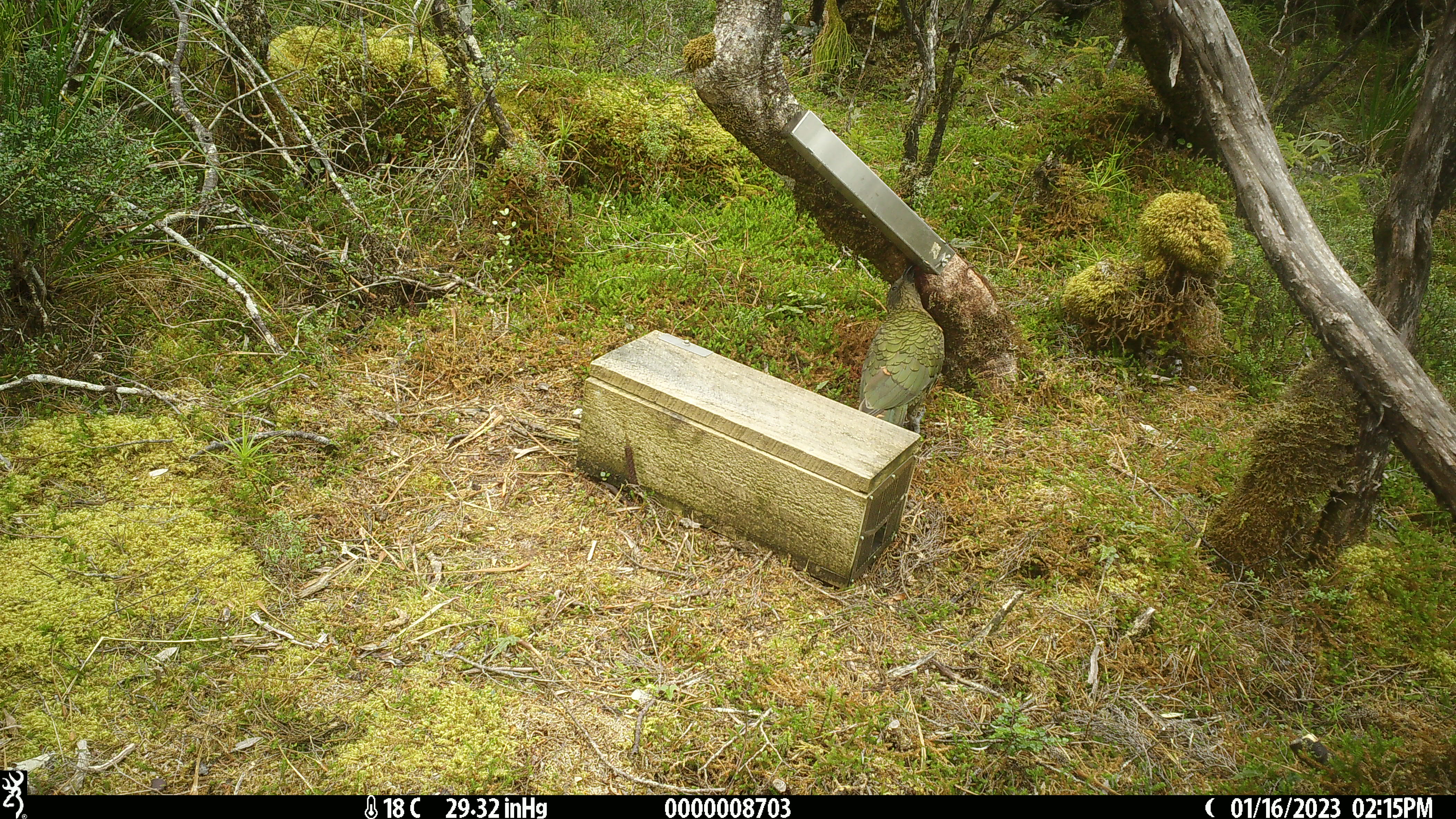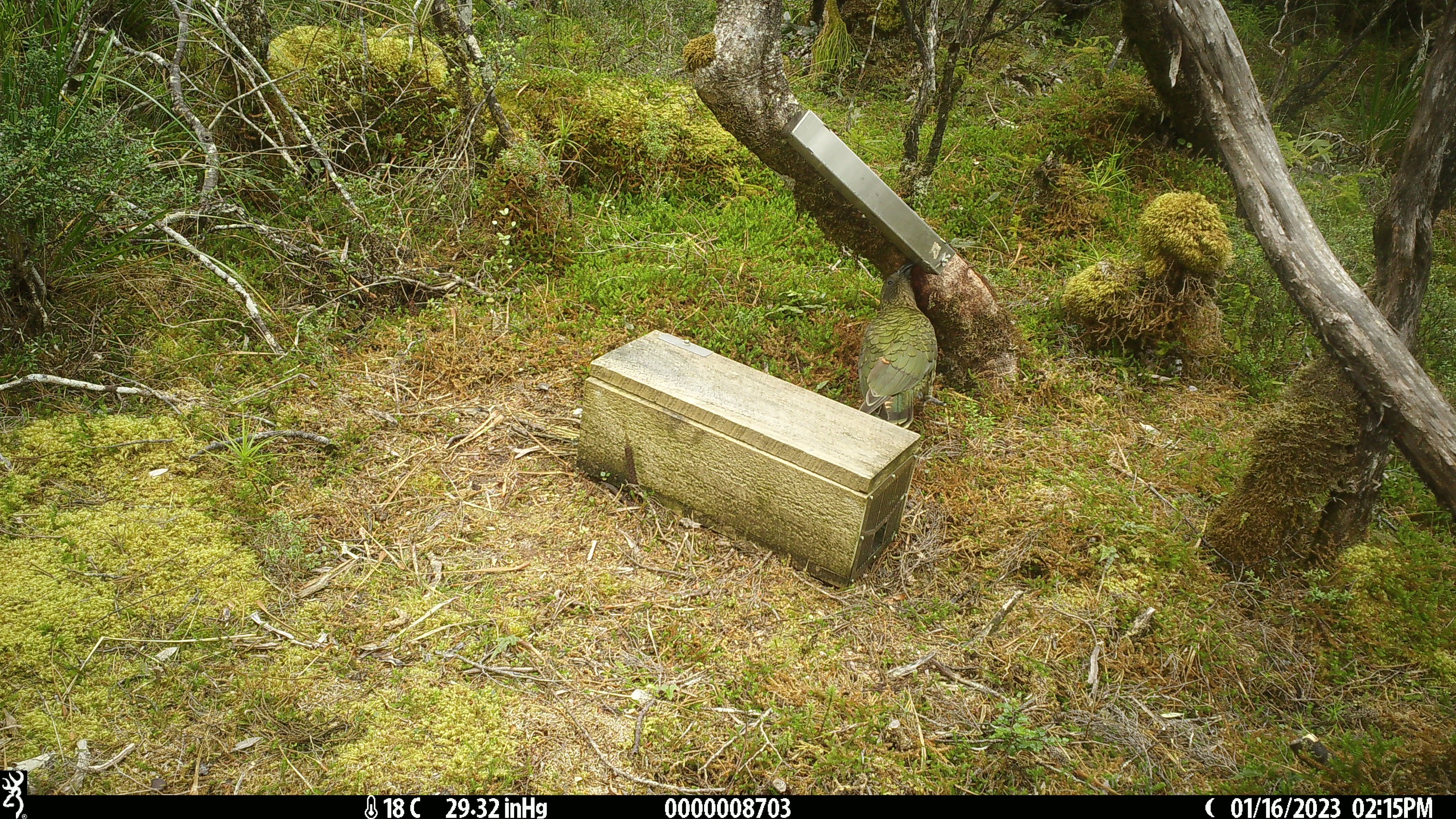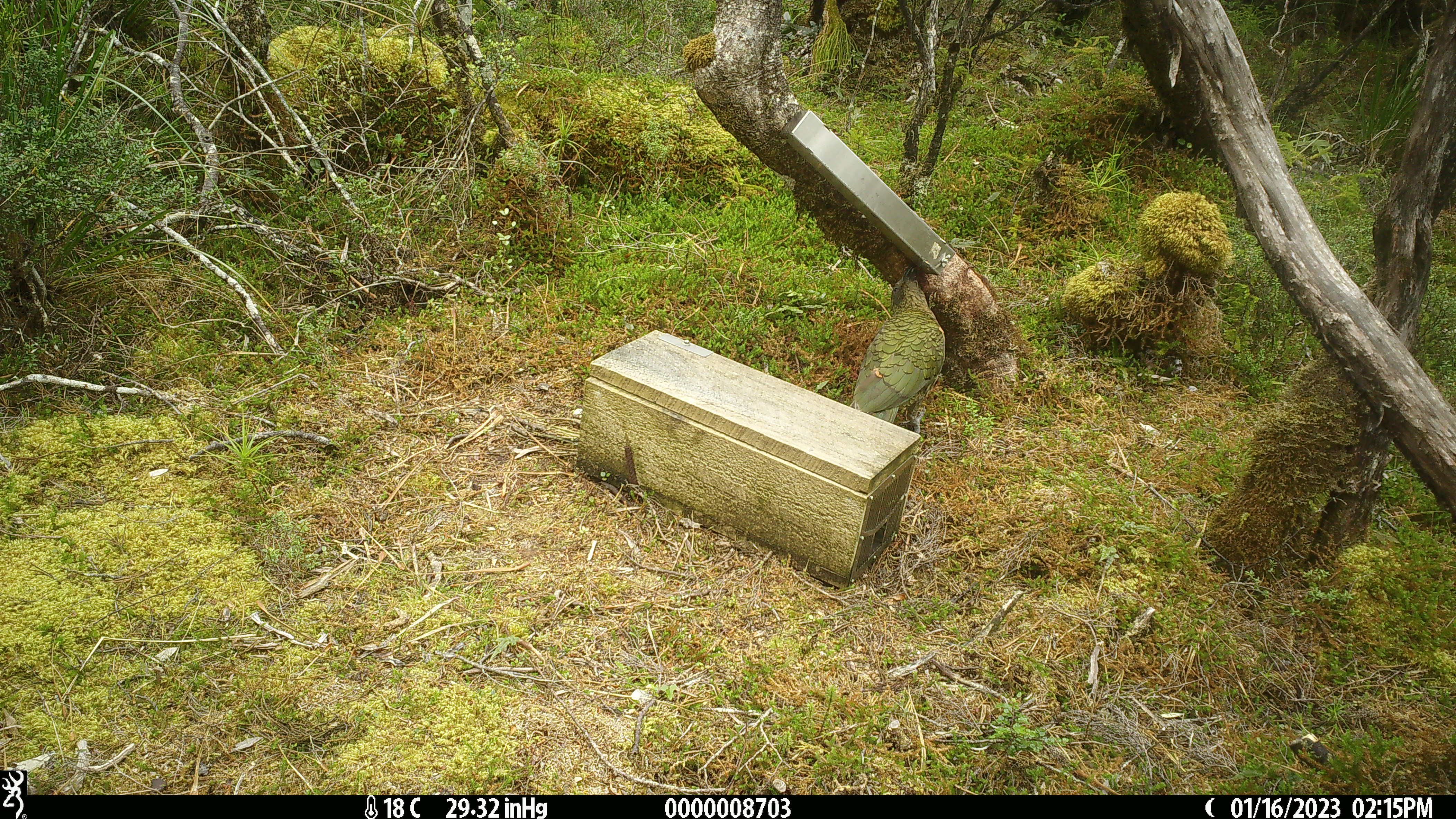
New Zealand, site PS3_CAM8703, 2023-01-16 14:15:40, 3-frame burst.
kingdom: Animalia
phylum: Chordata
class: Aves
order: Psittaciformes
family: Strigopidae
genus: Nestor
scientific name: Nestor notabilis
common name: kea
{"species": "kea (Nestor notabilis)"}